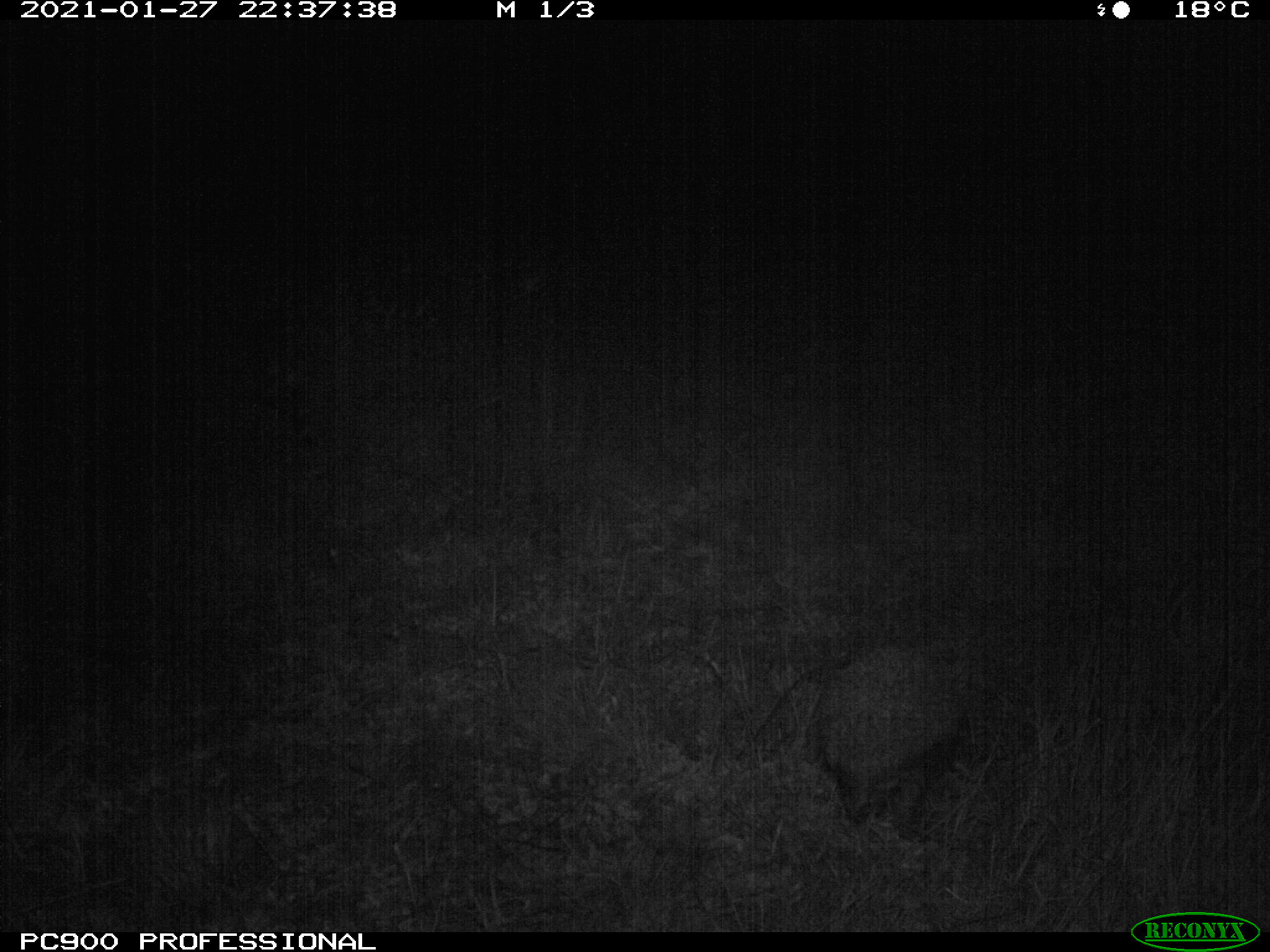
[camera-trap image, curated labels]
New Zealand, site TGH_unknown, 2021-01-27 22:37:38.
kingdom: Animalia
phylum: Chordata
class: Mammalia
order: Eulipotyphla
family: Erinaceidae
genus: Erinaceus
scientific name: Erinaceus europaeus europaeus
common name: european hedgehog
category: hedgehog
Hedgehog (european hedgehog) (Erinaceus europaeus europaeus).